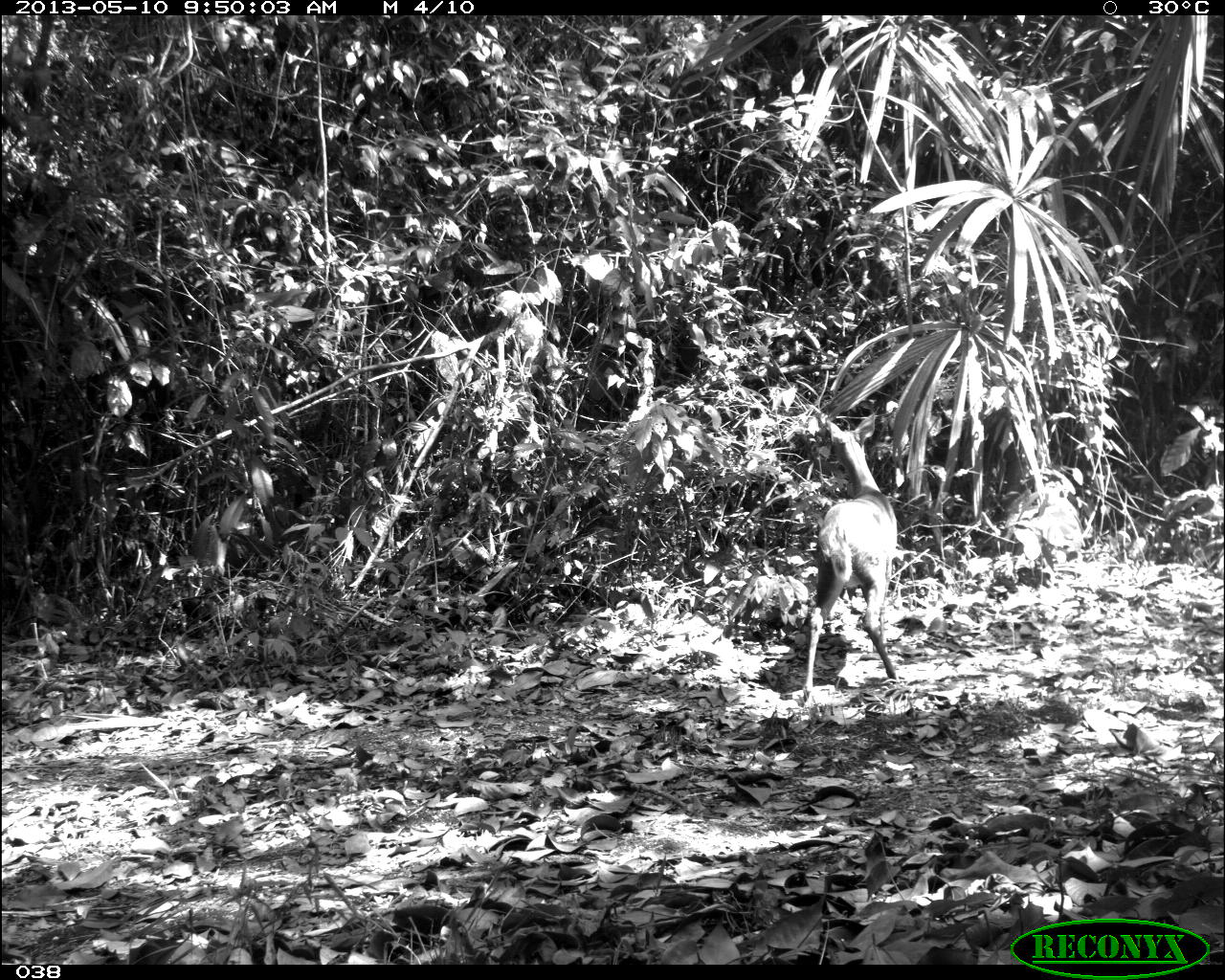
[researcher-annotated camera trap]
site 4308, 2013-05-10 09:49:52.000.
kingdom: Animalia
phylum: Chordata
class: Mammalia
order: Artiodactyla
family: Cervidae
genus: Mazama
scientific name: Mazama temama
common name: central american red brocket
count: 1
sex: female